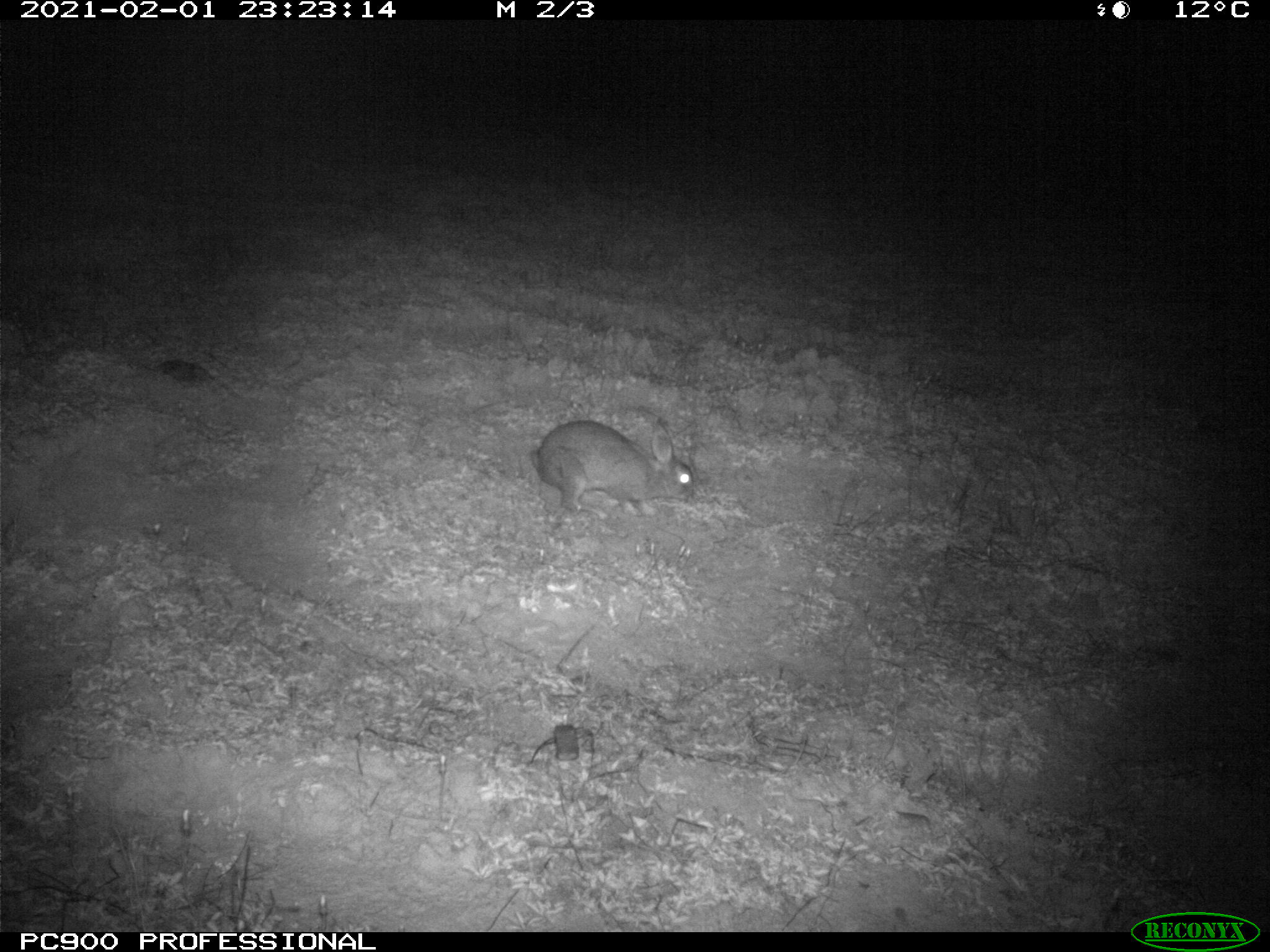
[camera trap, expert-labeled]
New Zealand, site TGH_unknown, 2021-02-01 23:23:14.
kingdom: Animalia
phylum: Chordata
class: Mammalia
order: Lagomorpha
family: Leporidae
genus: Oryctolagus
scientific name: Oryctolagus cuniculus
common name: european rabbit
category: rabbit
Rabbit (european rabbit) (Oryctolagus cuniculus).